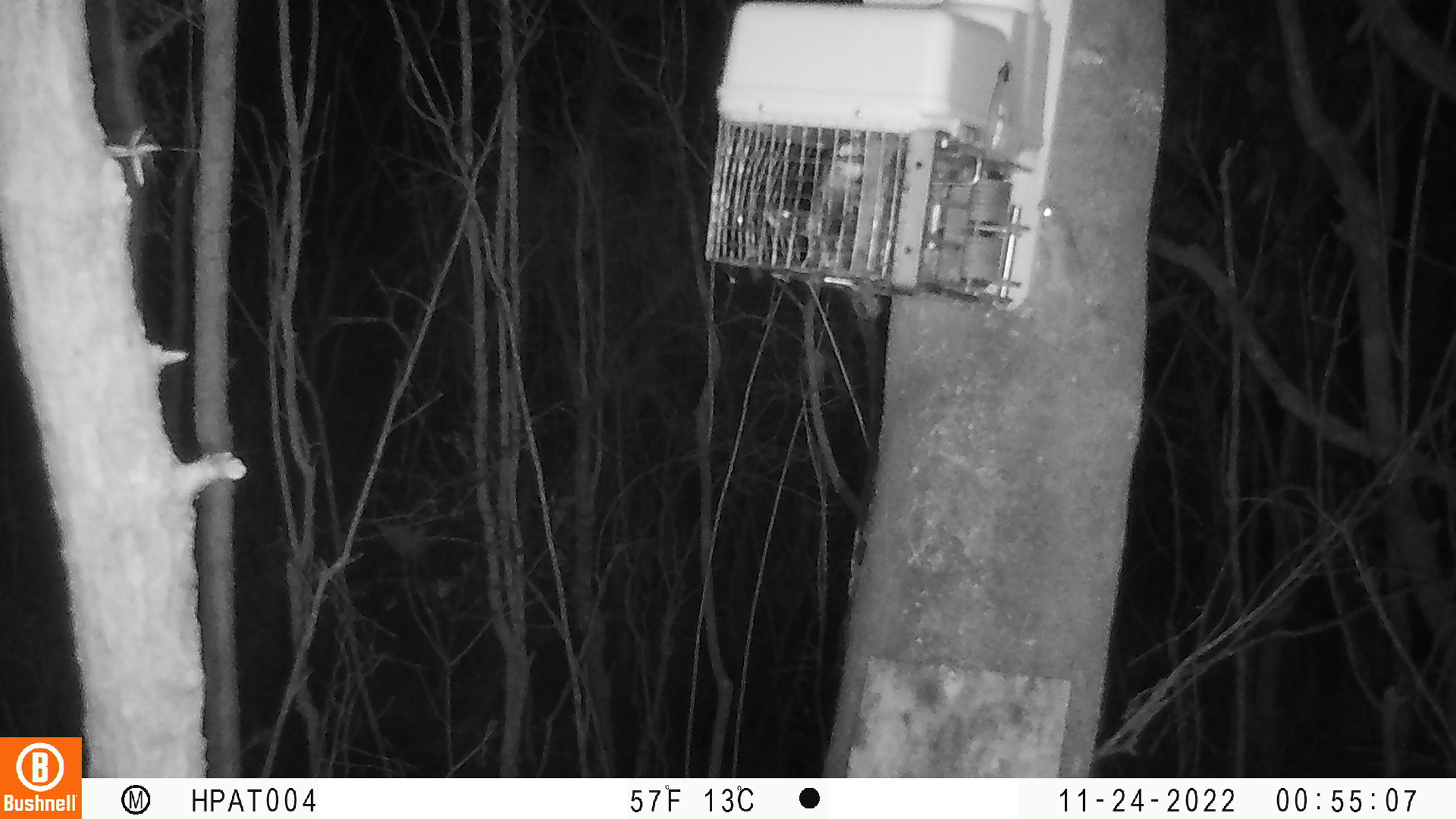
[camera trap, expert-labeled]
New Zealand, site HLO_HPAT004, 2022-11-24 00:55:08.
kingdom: Animalia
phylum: Chordata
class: Mammalia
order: Rodentia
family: Muridae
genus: Mus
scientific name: Mus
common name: mouse